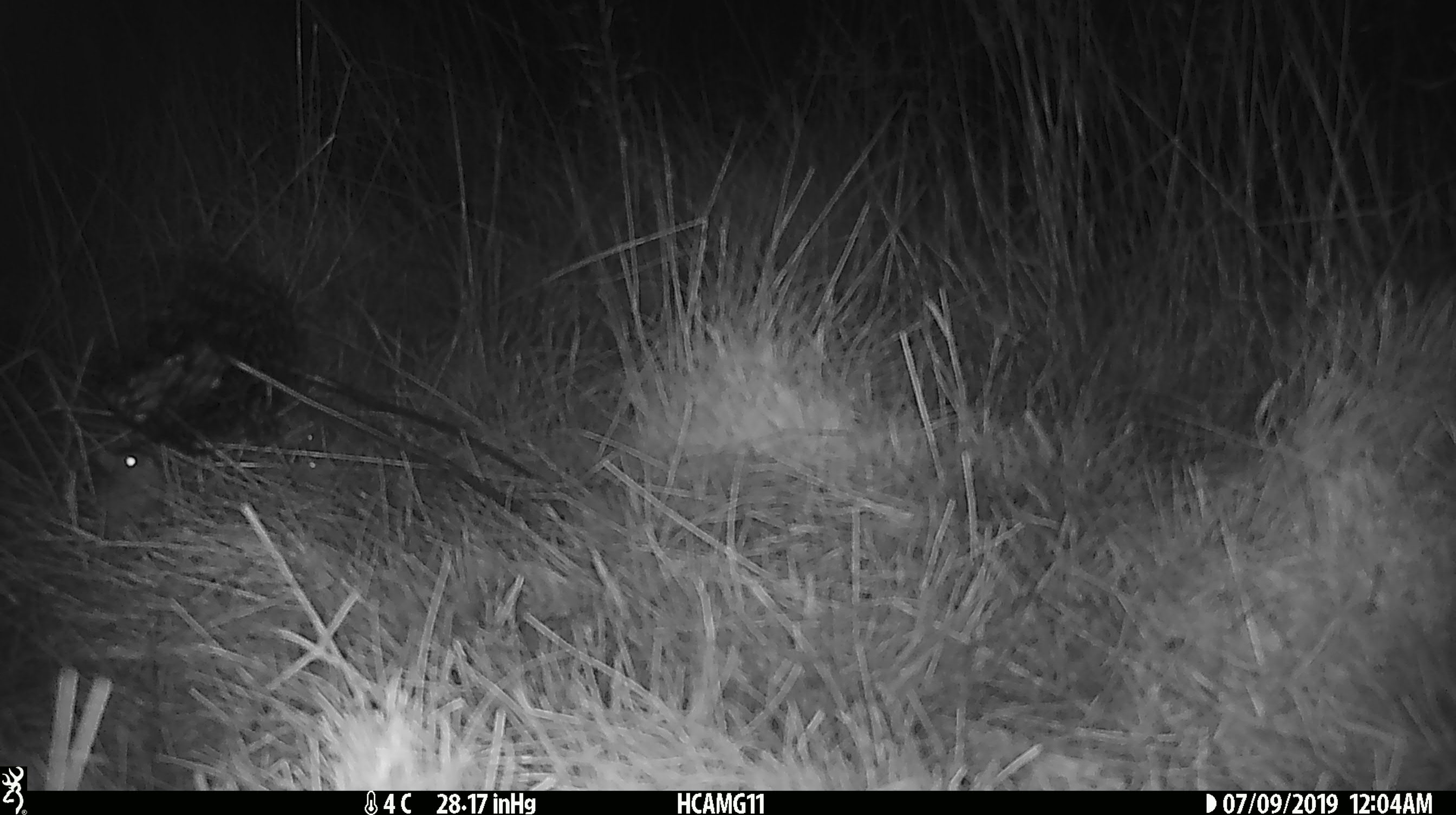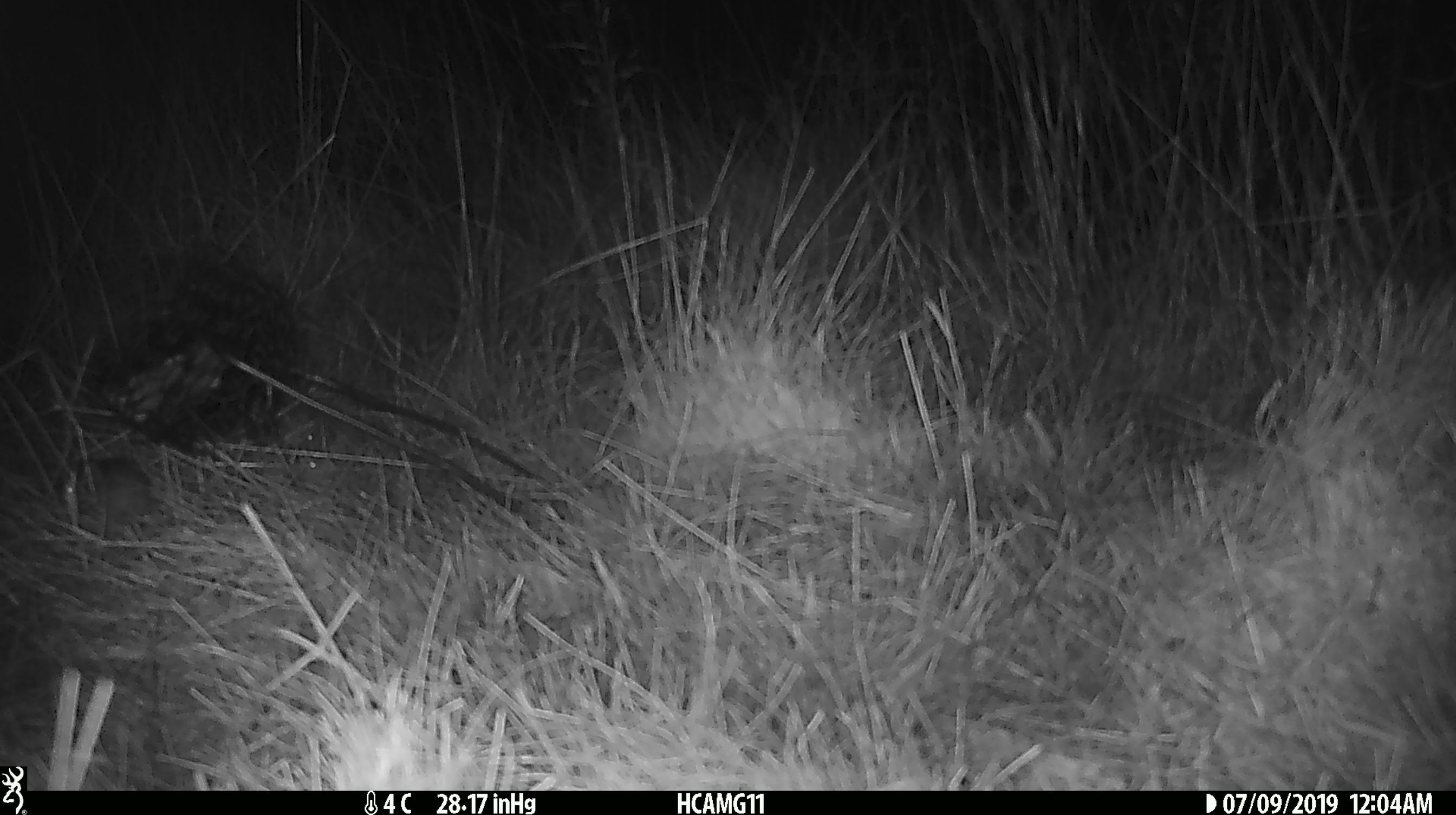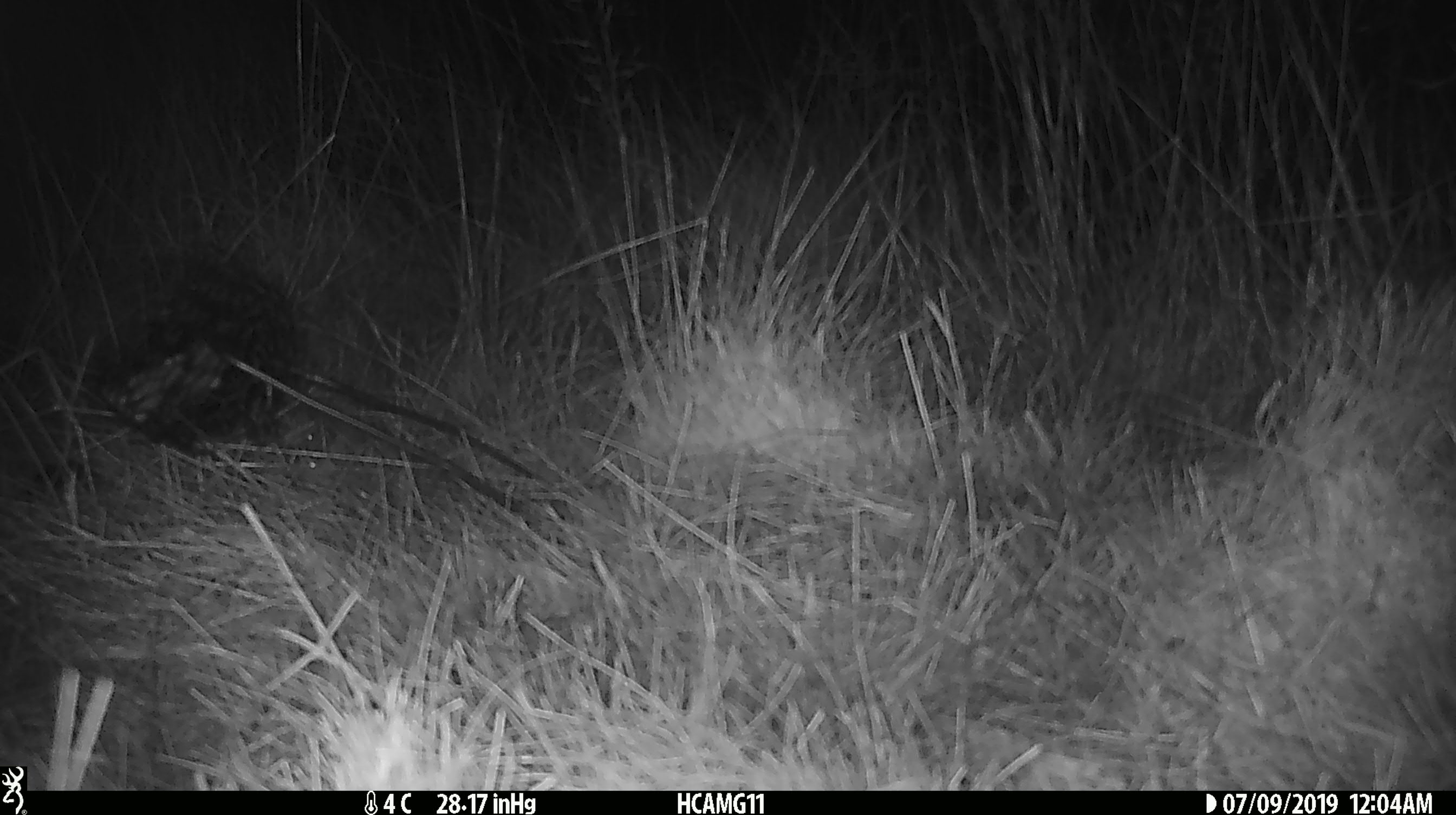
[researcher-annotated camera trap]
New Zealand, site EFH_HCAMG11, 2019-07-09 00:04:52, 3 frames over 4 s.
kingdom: Animalia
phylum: Chordata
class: Mammalia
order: Rodentia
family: Muridae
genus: Mus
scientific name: Mus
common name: mouse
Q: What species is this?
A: Mouse (Mus).